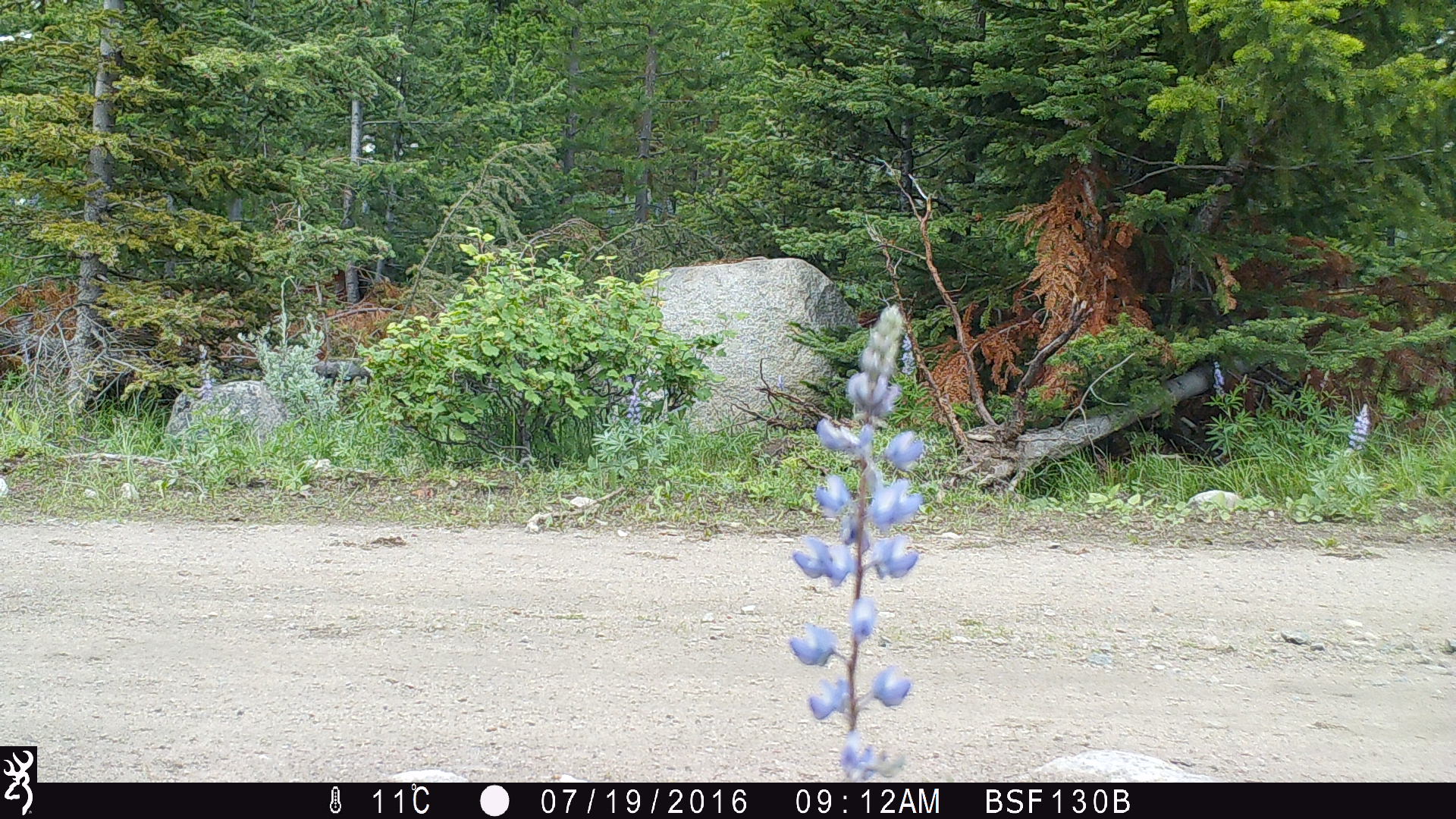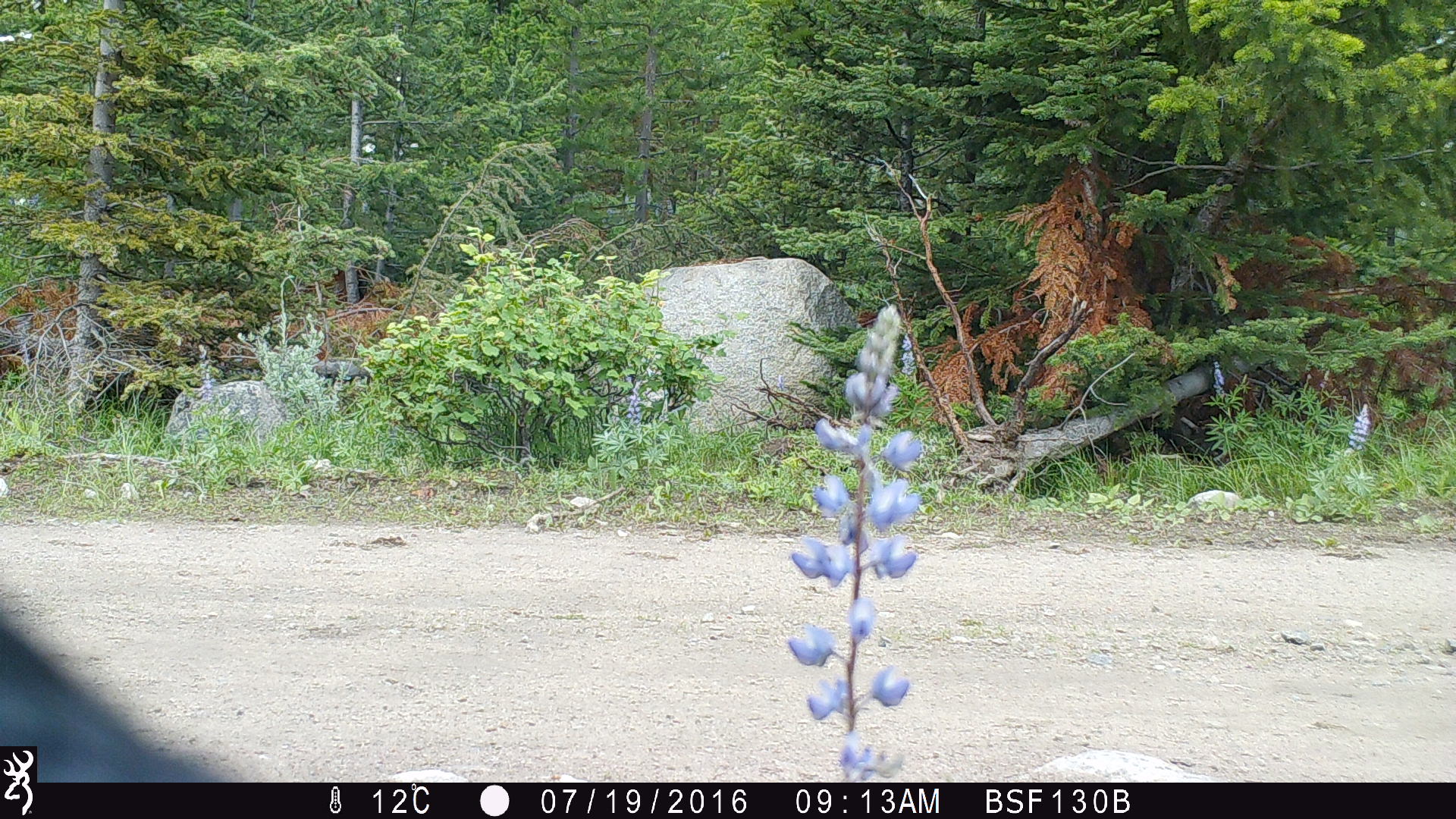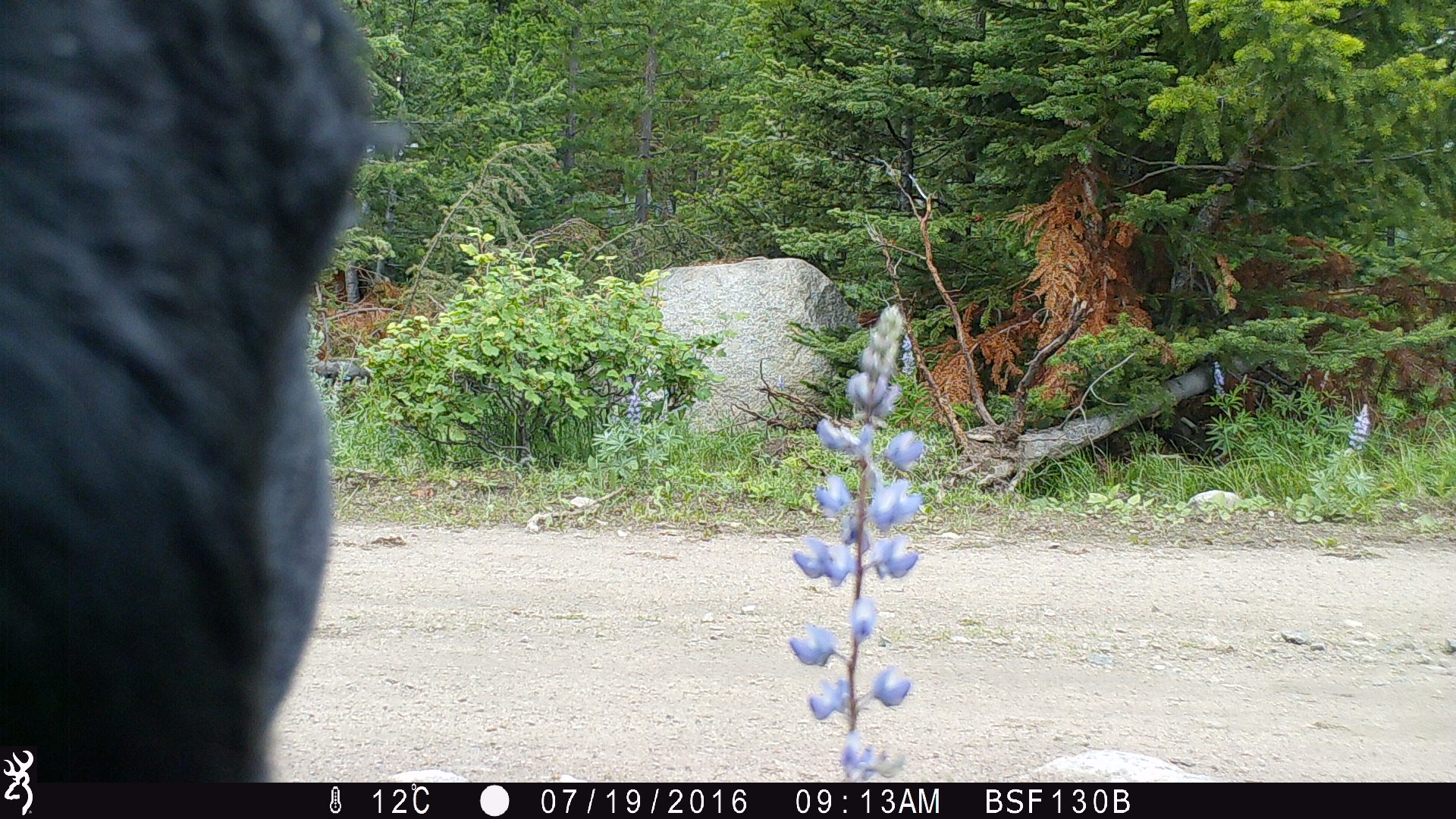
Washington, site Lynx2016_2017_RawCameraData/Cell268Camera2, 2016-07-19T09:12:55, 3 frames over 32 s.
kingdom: Animalia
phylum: Chordata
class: Mammalia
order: Artiodactyla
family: Bovidae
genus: Bos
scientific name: Bos taurus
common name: domestic cattle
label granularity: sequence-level